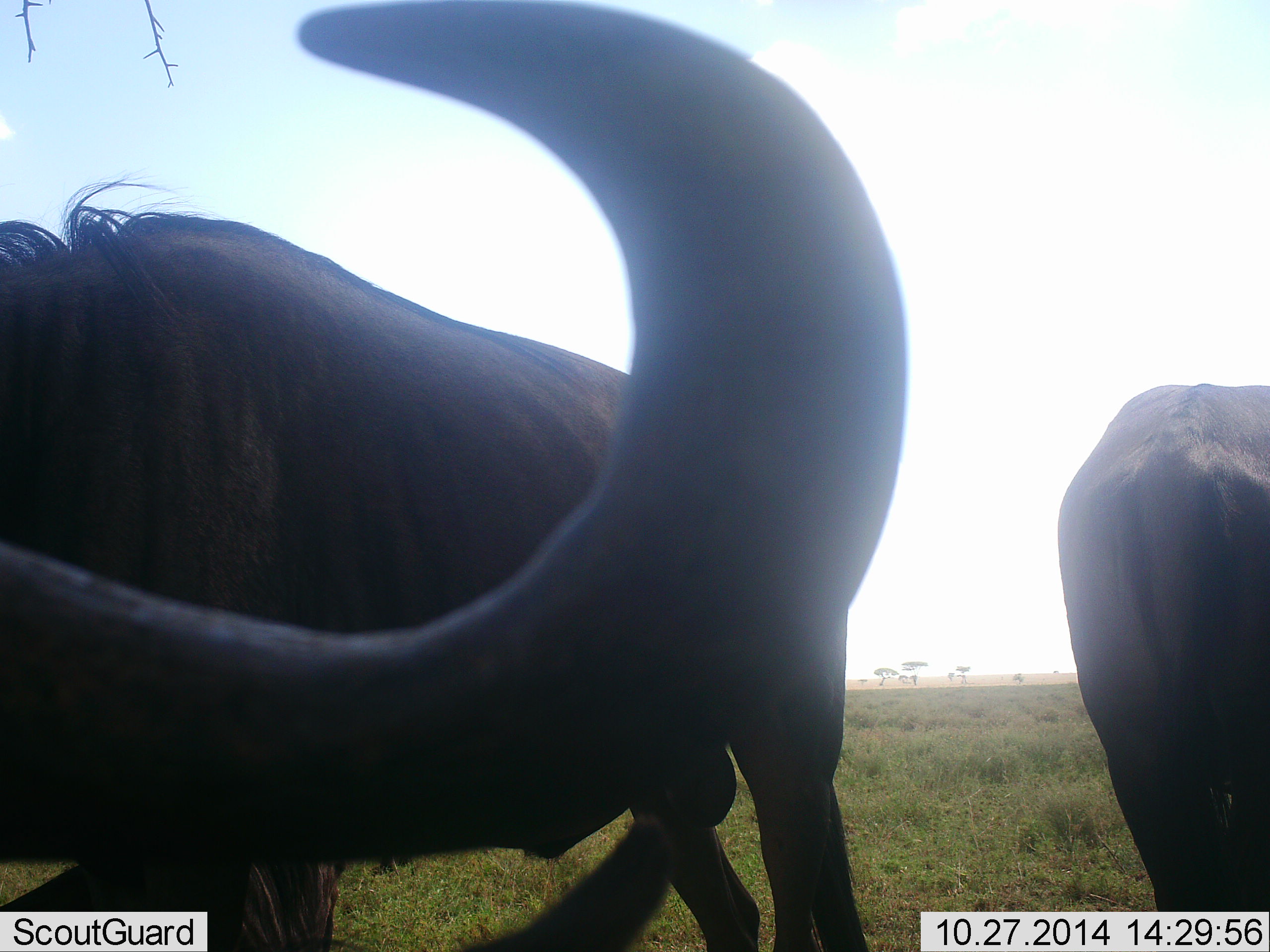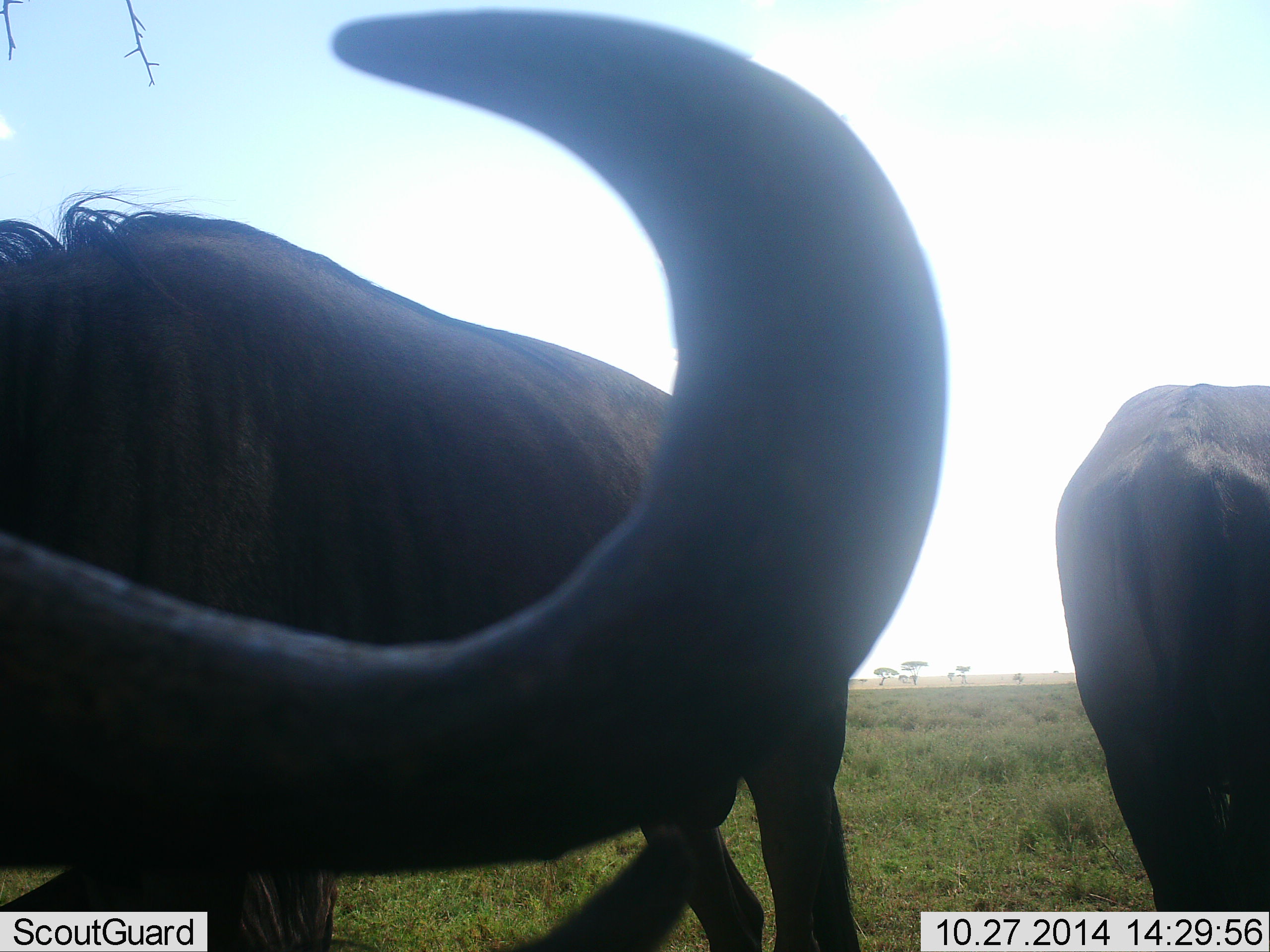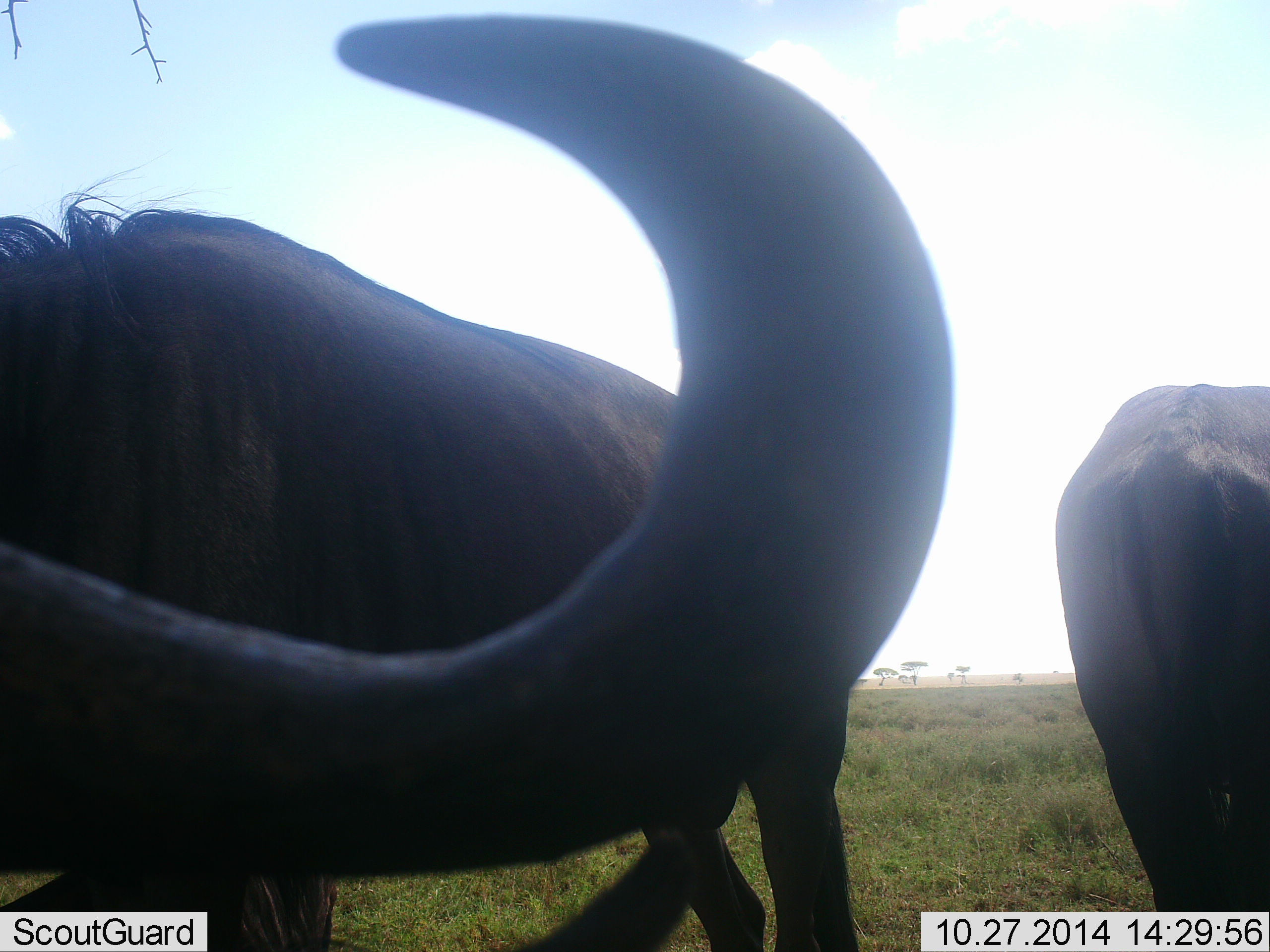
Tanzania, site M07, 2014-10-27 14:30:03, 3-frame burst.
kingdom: Animalia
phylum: Chordata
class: Mammalia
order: Artiodactyla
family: Bovidae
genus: Connochaetes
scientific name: Connochaetes taurinus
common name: blue wildebeest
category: wildebeest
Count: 3.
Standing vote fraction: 80%.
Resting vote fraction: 20%.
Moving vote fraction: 20%.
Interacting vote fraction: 0%.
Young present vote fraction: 0%.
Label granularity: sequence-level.